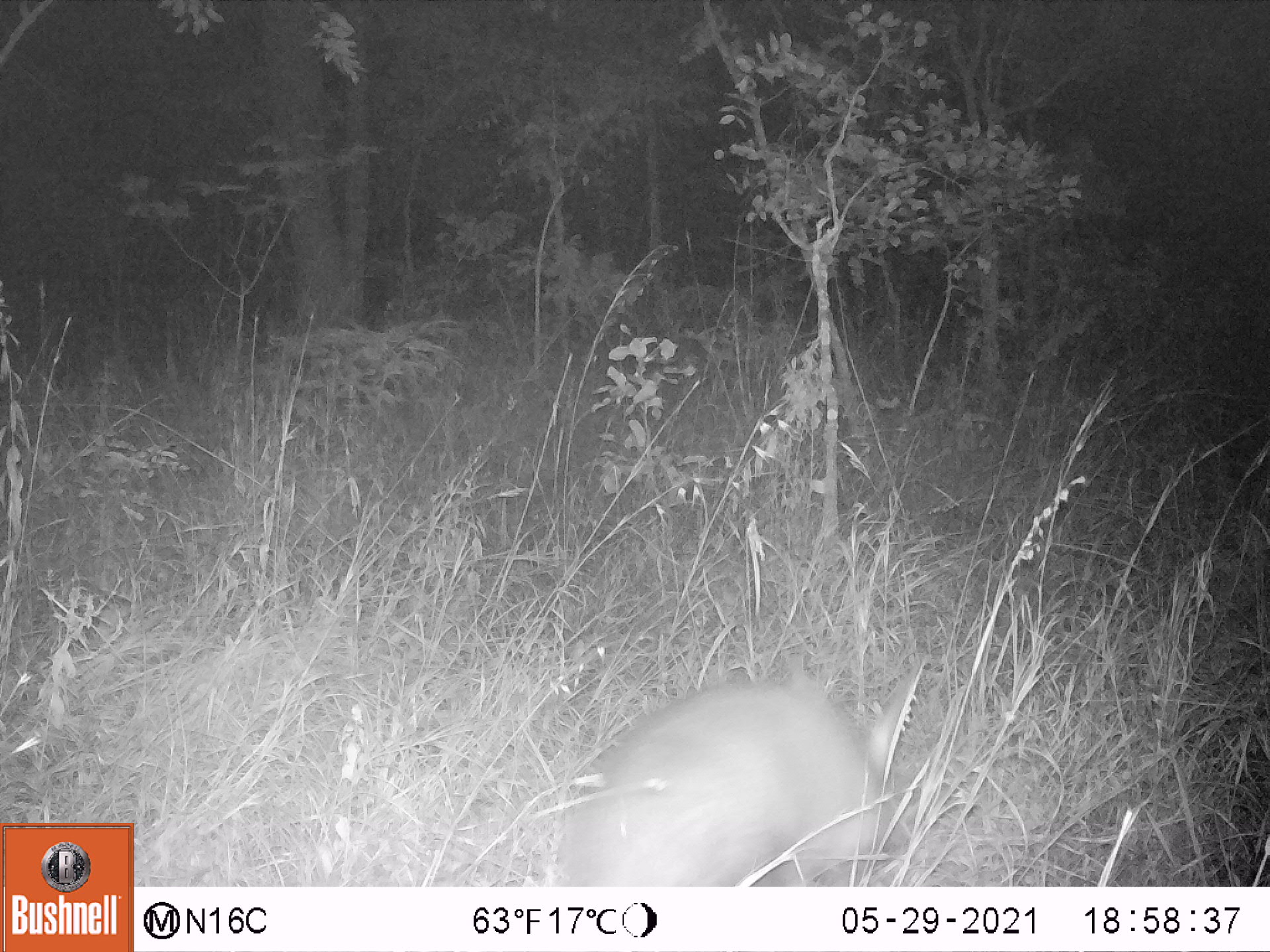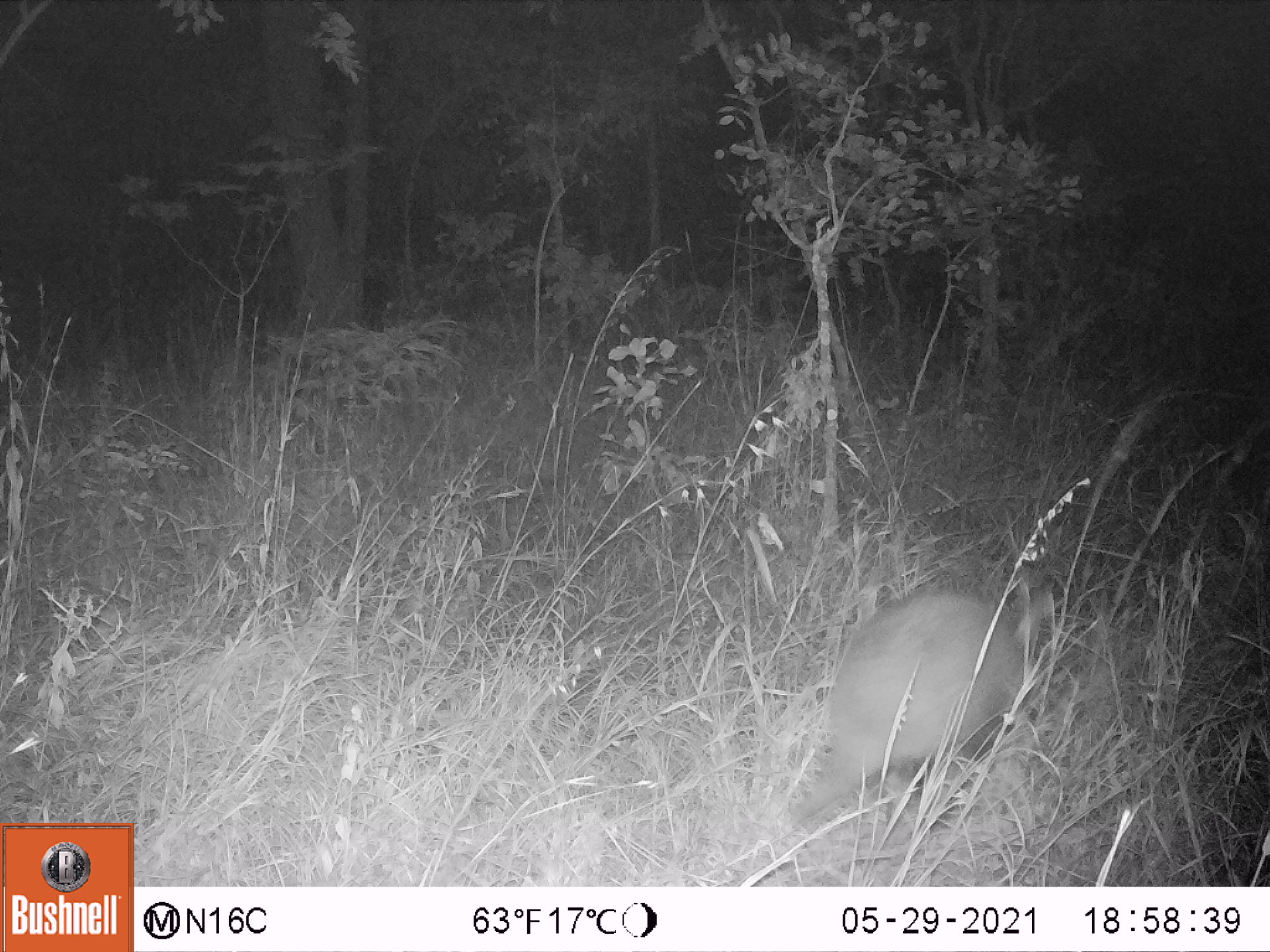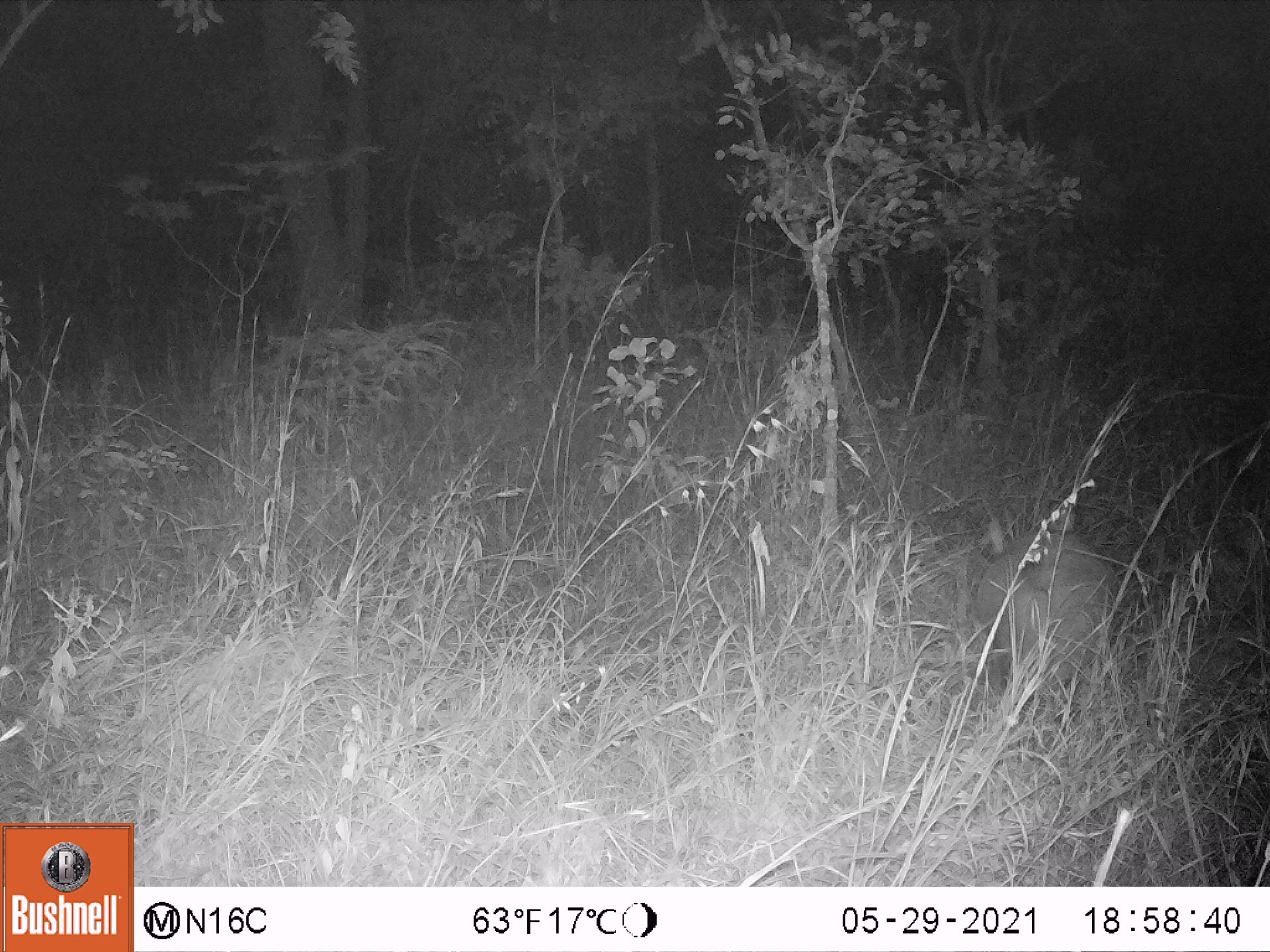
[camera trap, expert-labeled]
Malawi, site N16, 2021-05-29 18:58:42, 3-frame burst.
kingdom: Animalia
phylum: Chordata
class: Mammalia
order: Tubulidentata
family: Orycteropodidae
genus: Orycteropus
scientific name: Orycteropus afer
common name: aardvark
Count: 1.